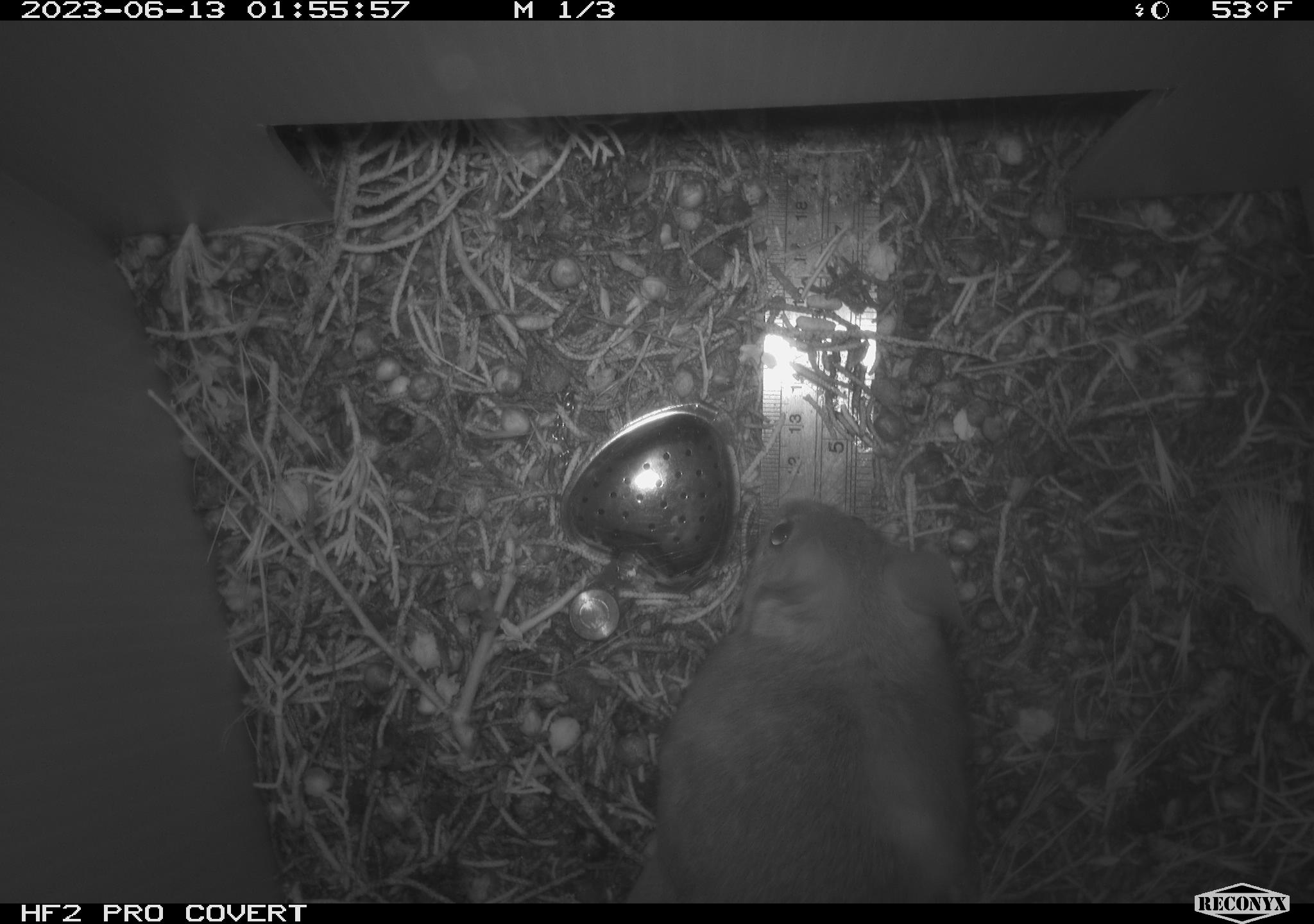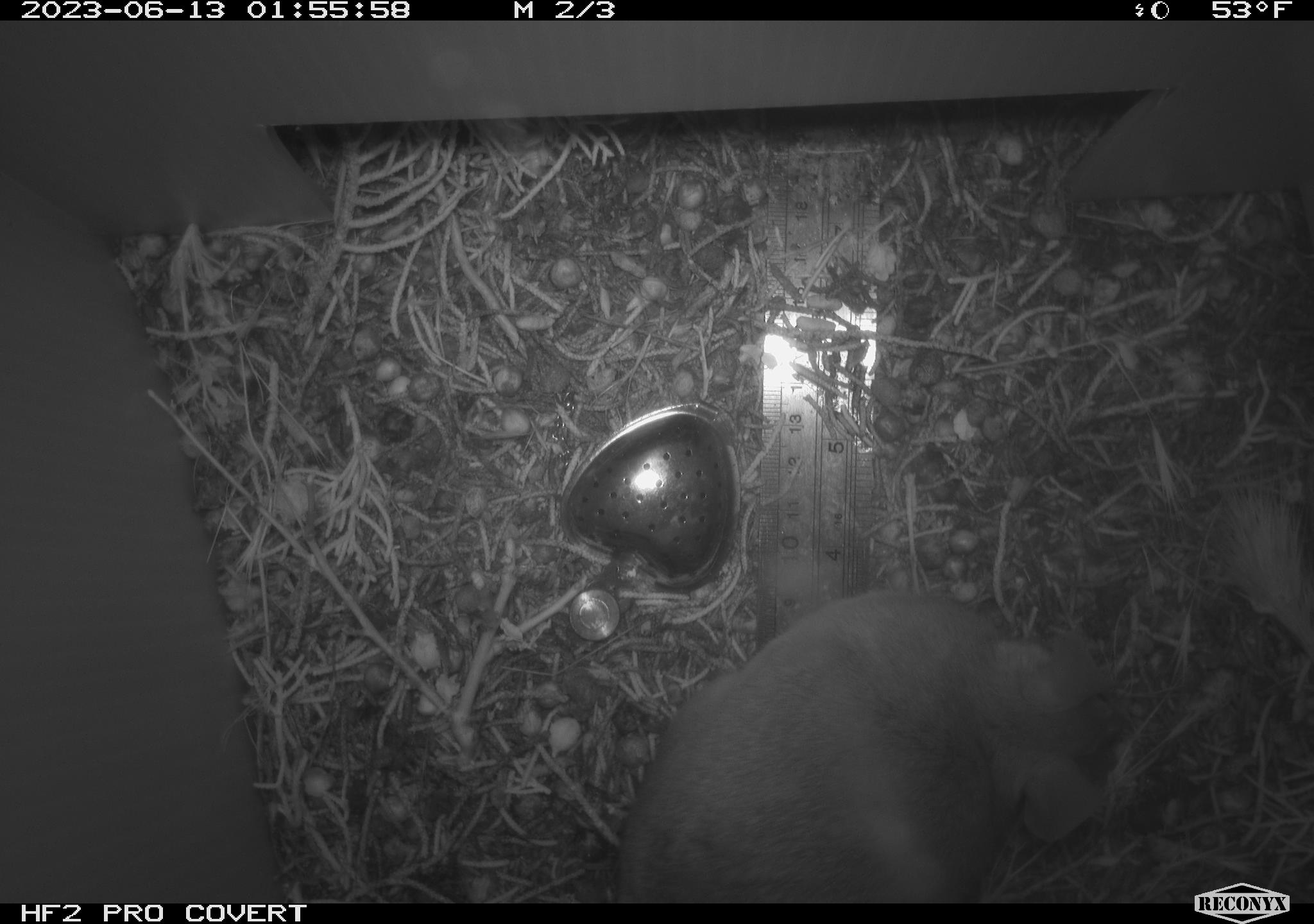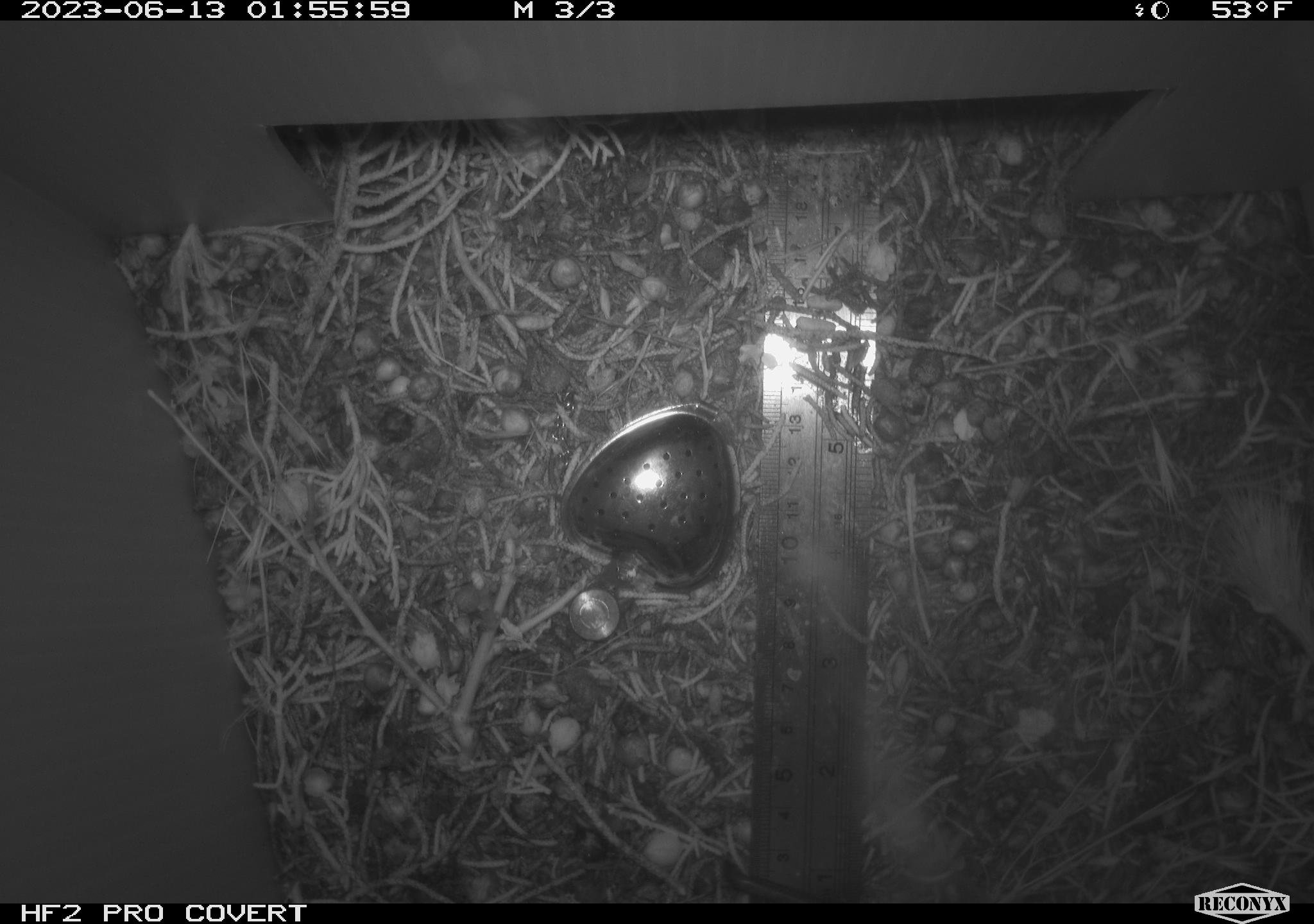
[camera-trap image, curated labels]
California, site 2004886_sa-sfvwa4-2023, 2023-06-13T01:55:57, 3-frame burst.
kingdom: Animalia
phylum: Chordata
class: Mammalia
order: Rodentia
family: Cricetidae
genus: Neotoma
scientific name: Neotoma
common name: pack rat or woodrat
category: neotoma species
Neotoma species (pack rat or woodrat) (Neotoma).